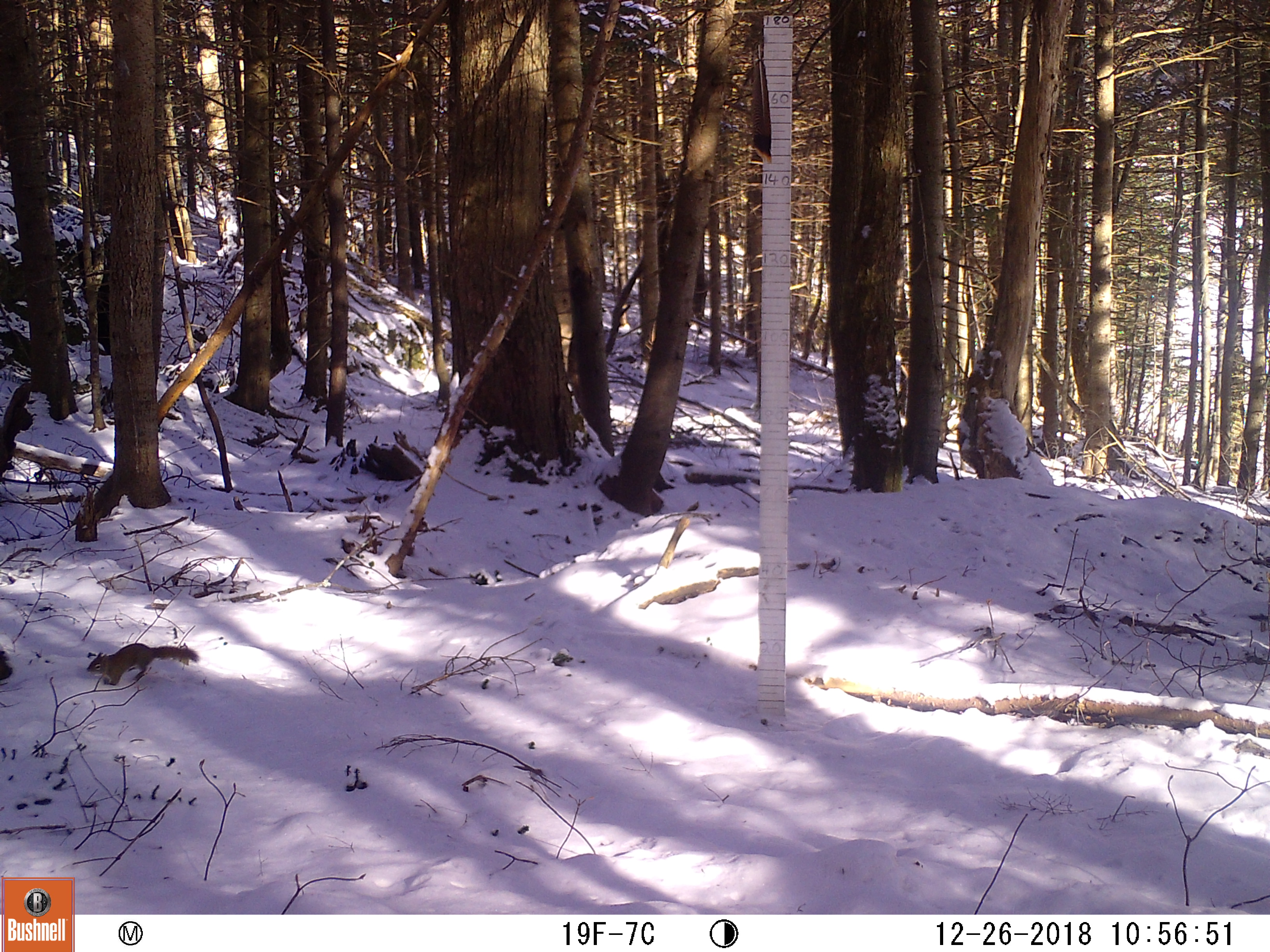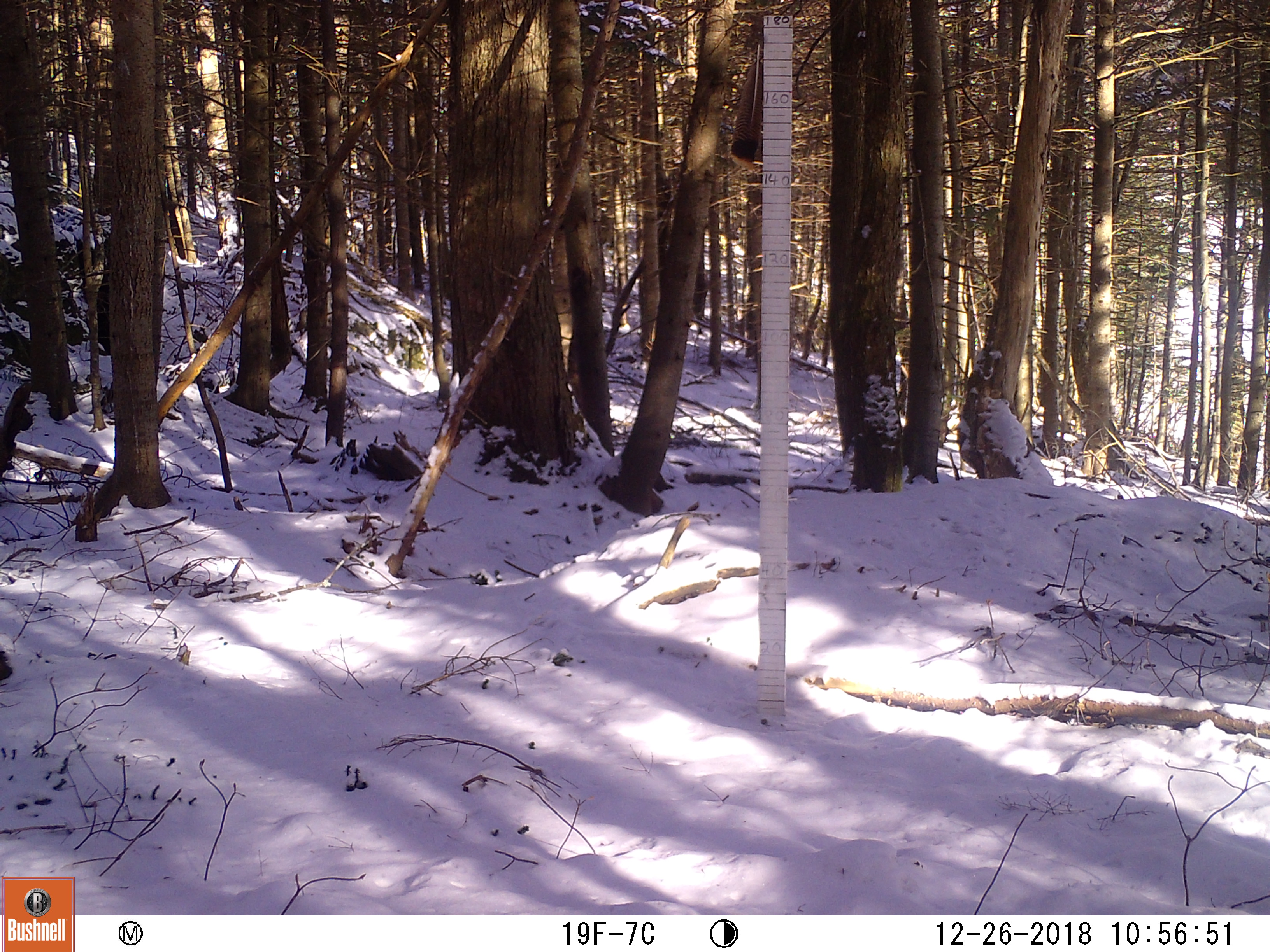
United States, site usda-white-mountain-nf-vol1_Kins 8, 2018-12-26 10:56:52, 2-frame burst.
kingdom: Animalia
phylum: Chordata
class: Mammalia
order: Rodentia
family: Sciuridae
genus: Tamiasciurus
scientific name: Tamiasciurus hudsonicus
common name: red squirrel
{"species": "red squirrel (Tamiasciurus hudsonicus)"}